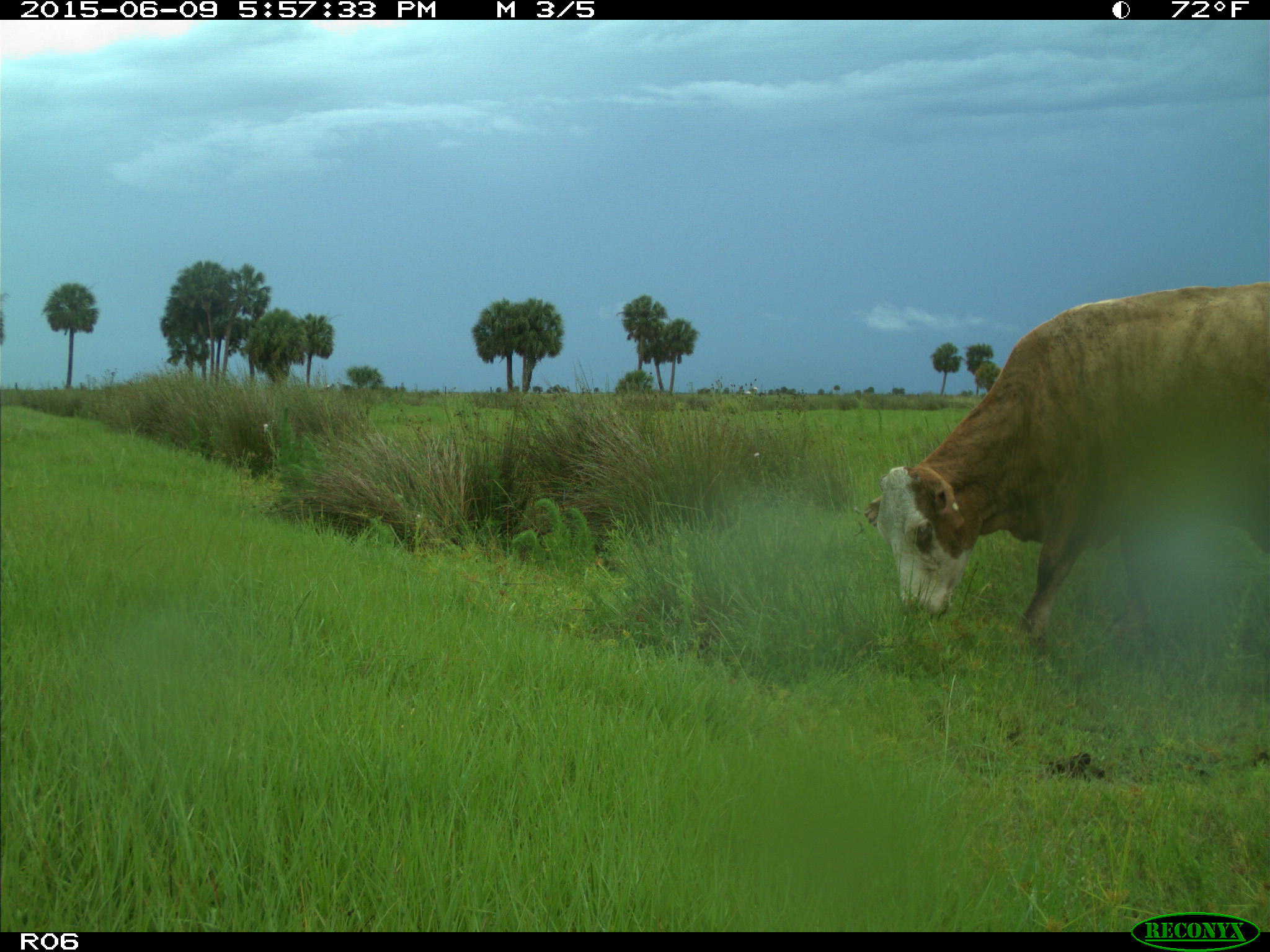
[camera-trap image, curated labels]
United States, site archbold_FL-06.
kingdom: Animalia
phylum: Chordata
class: Mammalia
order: Artiodactyla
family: Bovidae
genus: Bos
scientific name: Bos taurus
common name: domestic cow